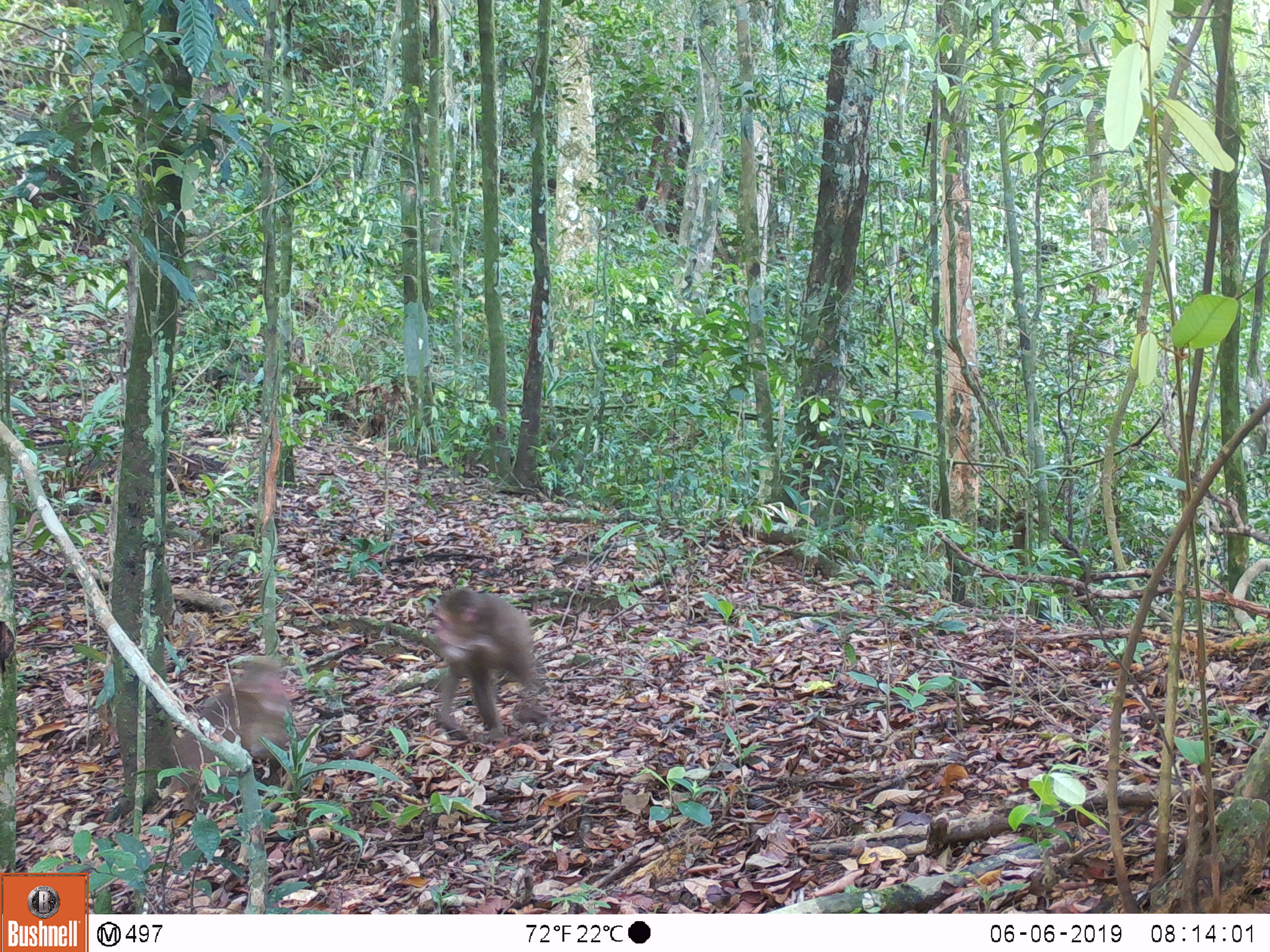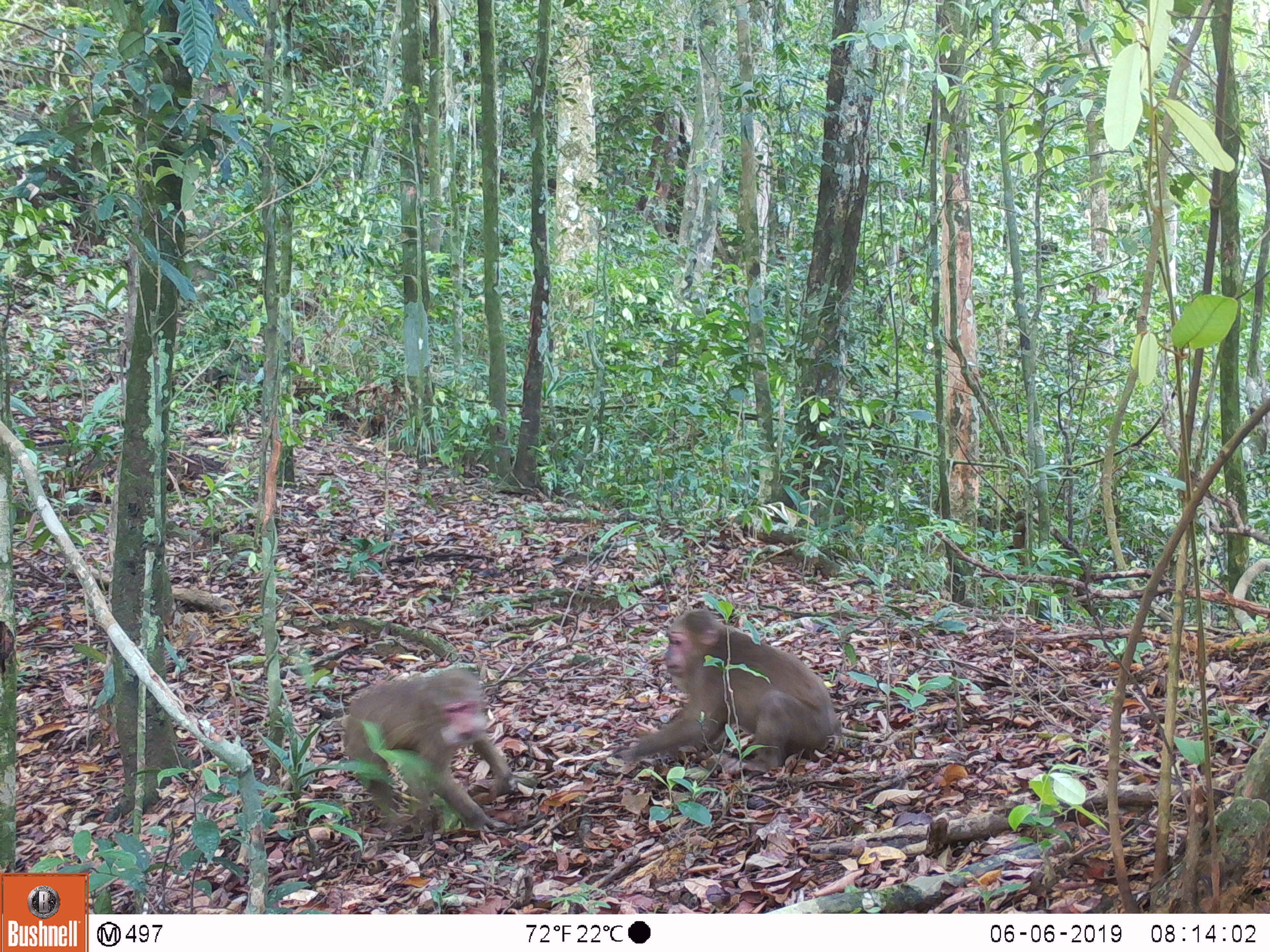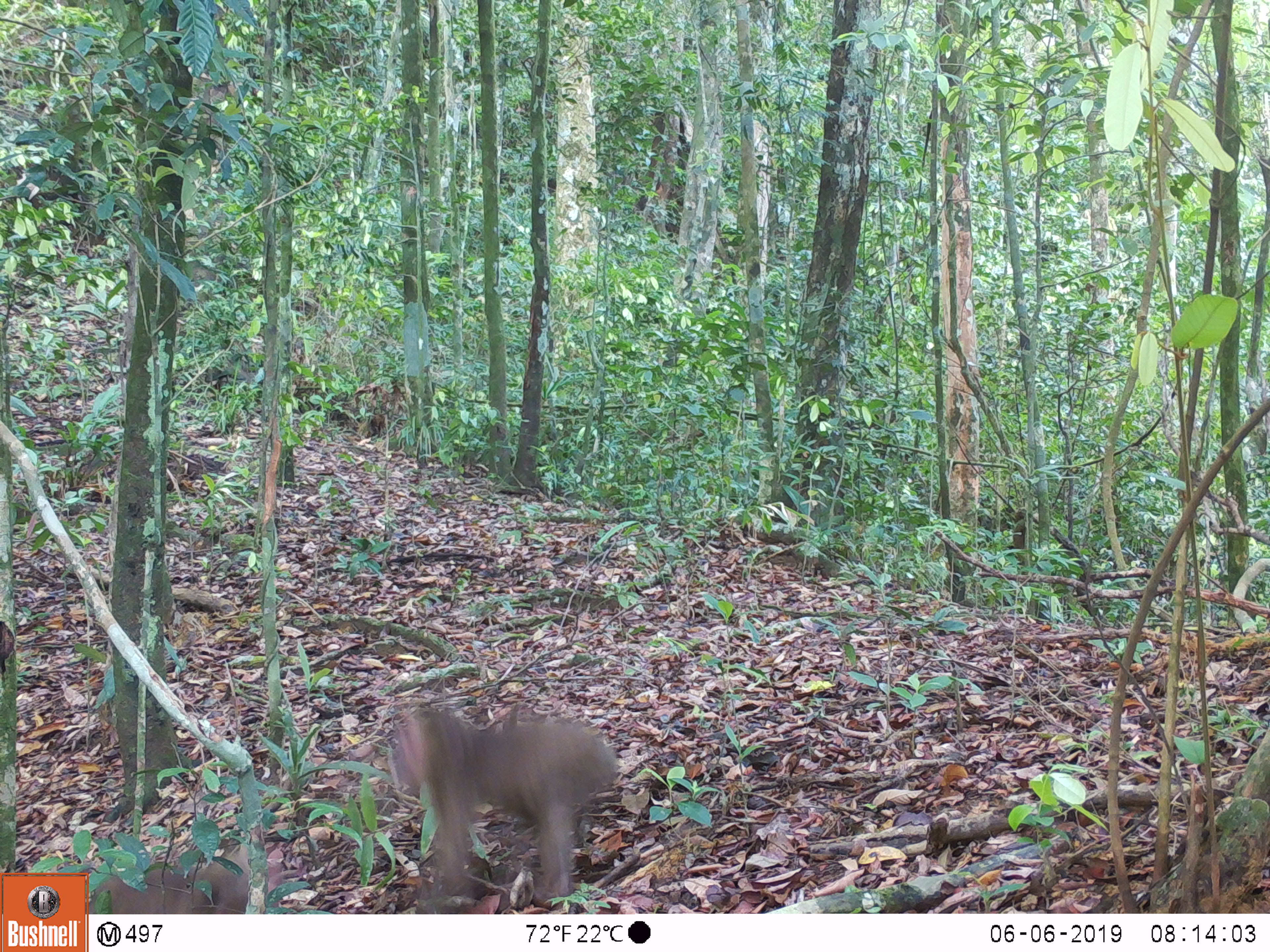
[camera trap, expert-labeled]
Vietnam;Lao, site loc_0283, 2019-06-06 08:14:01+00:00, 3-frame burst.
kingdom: Animalia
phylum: Chordata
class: Mammalia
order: Primates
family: Cercopithecidae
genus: Macaca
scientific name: Macaca arctoides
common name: stump-tailed macaque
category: stump tailed macaque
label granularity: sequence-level